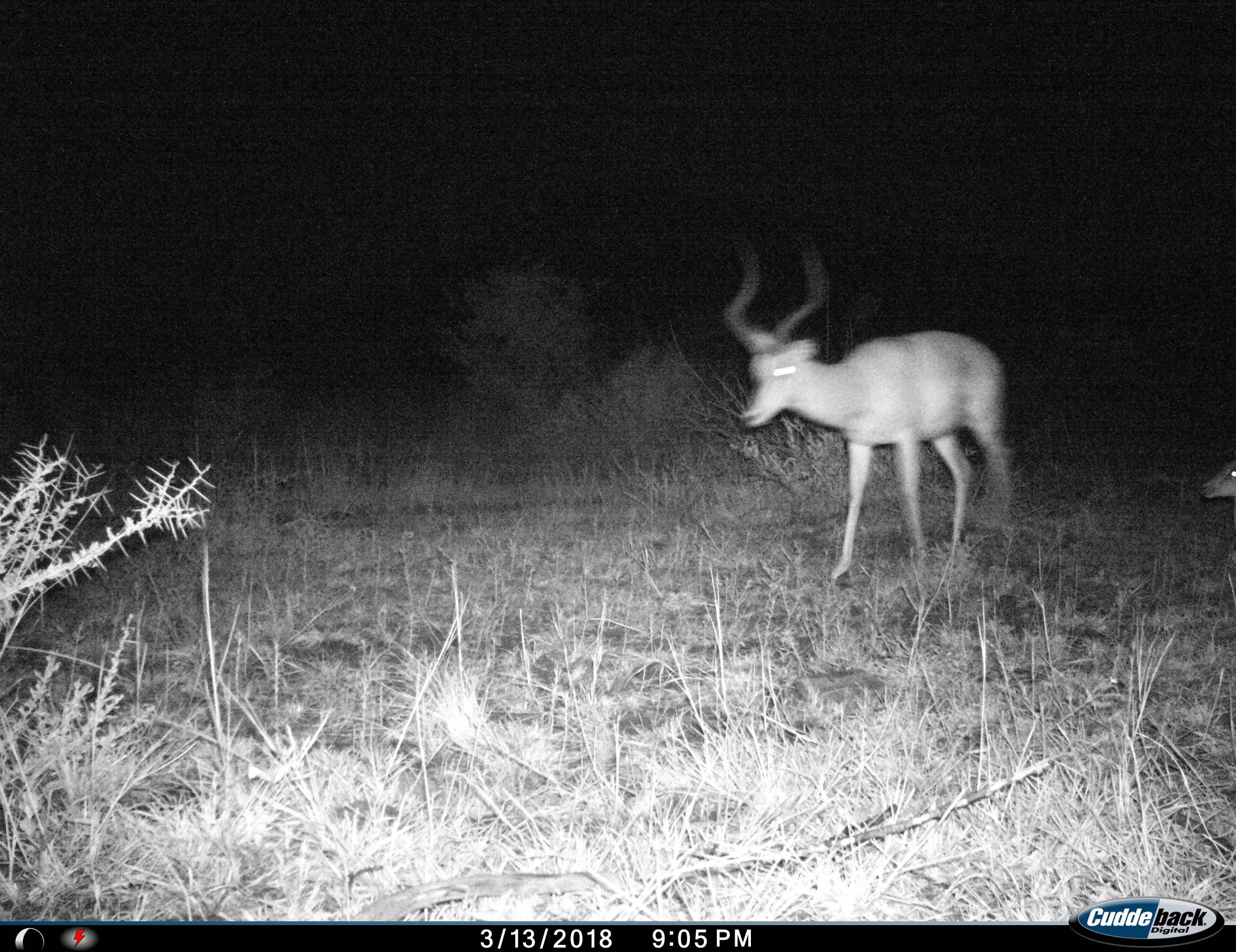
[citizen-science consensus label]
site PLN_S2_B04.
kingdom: Animalia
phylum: Chordata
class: Mammalia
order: Artiodactyla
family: Bovidae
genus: Aepyceros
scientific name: Aepyceros melampus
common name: impala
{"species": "impala (Aepyceros melampus)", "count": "2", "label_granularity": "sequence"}